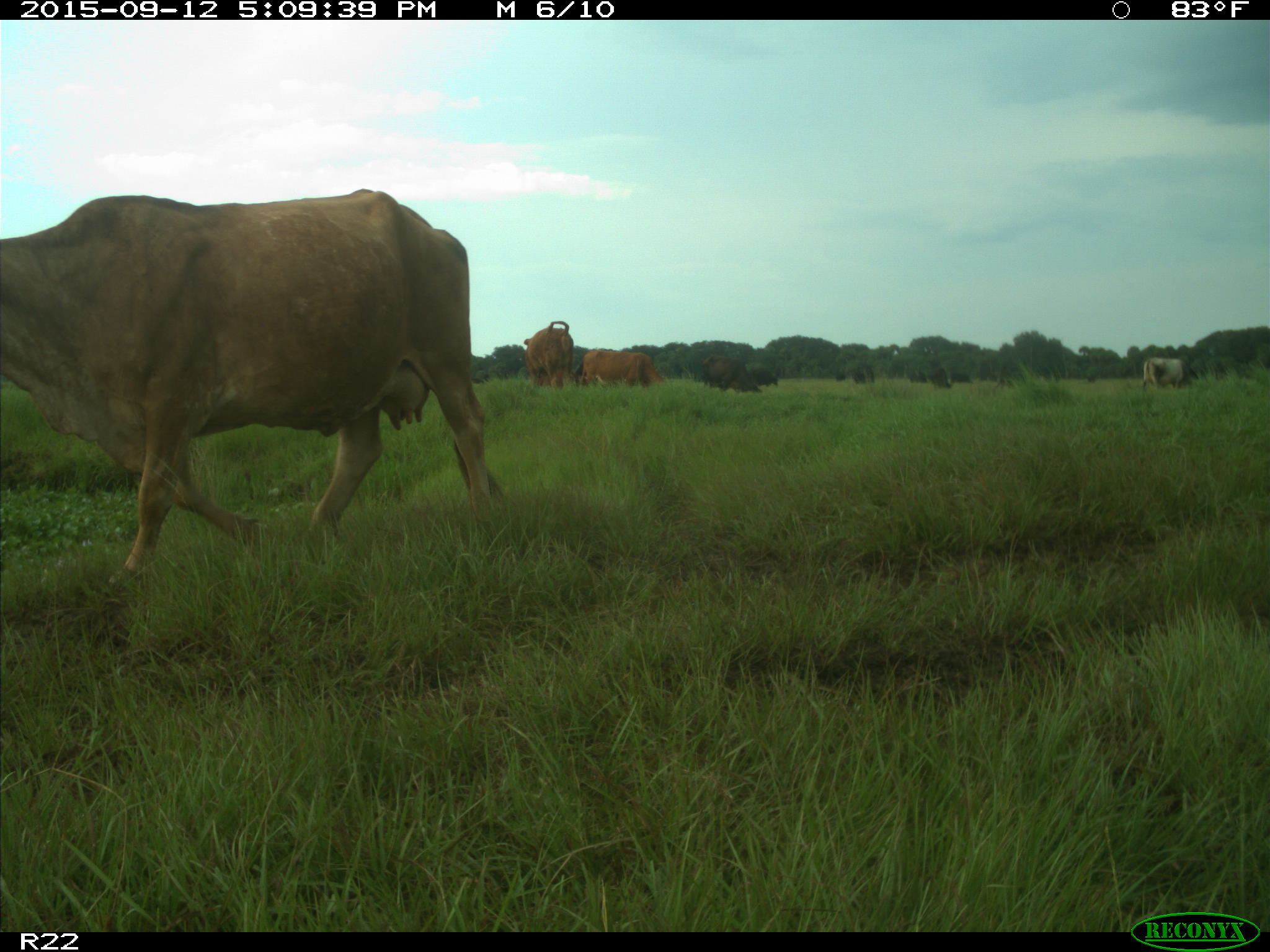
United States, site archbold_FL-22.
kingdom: Animalia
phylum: Chordata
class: Mammalia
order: Artiodactyla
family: Bovidae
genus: Bos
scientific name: Bos taurus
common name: domestic cow